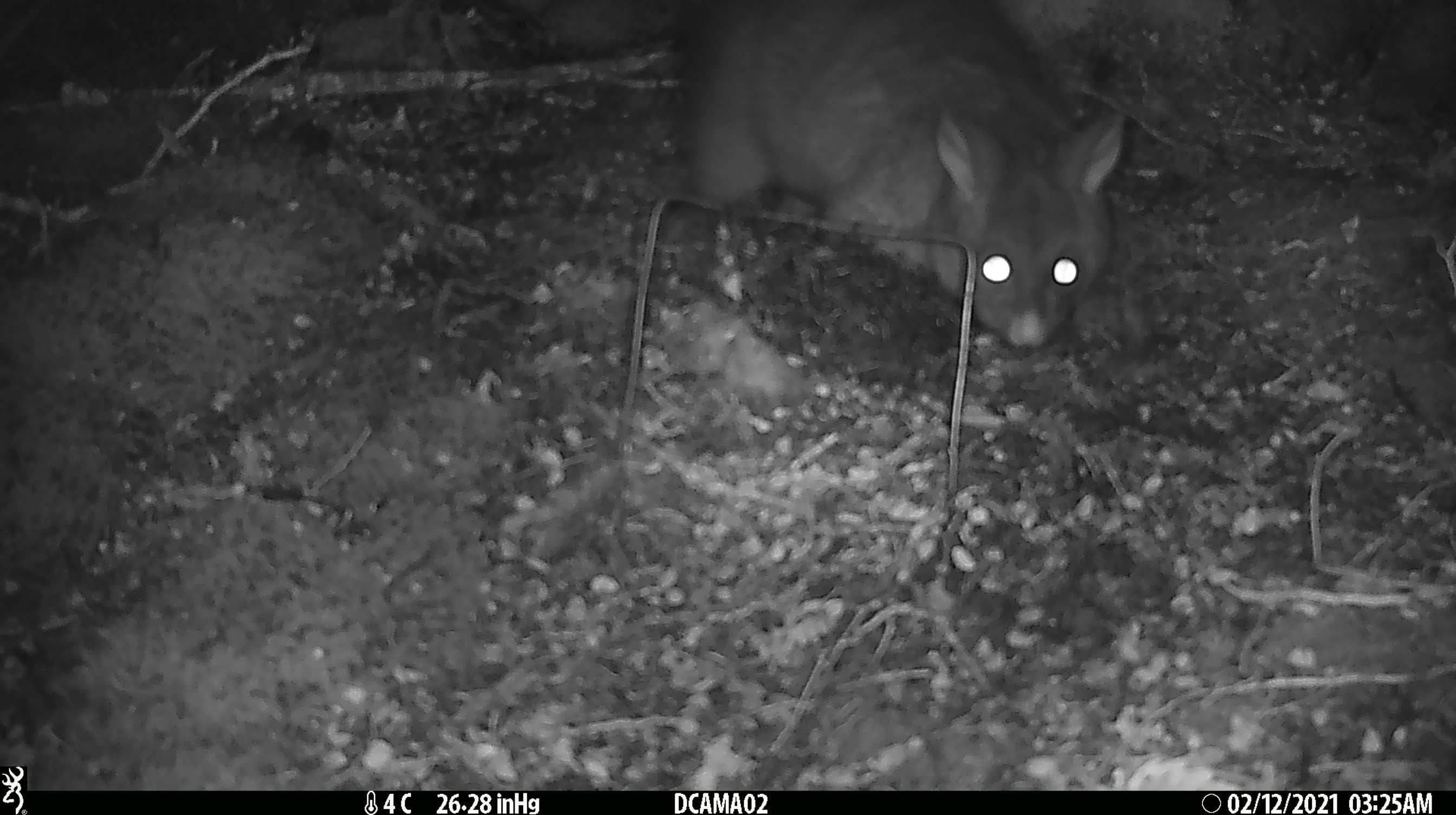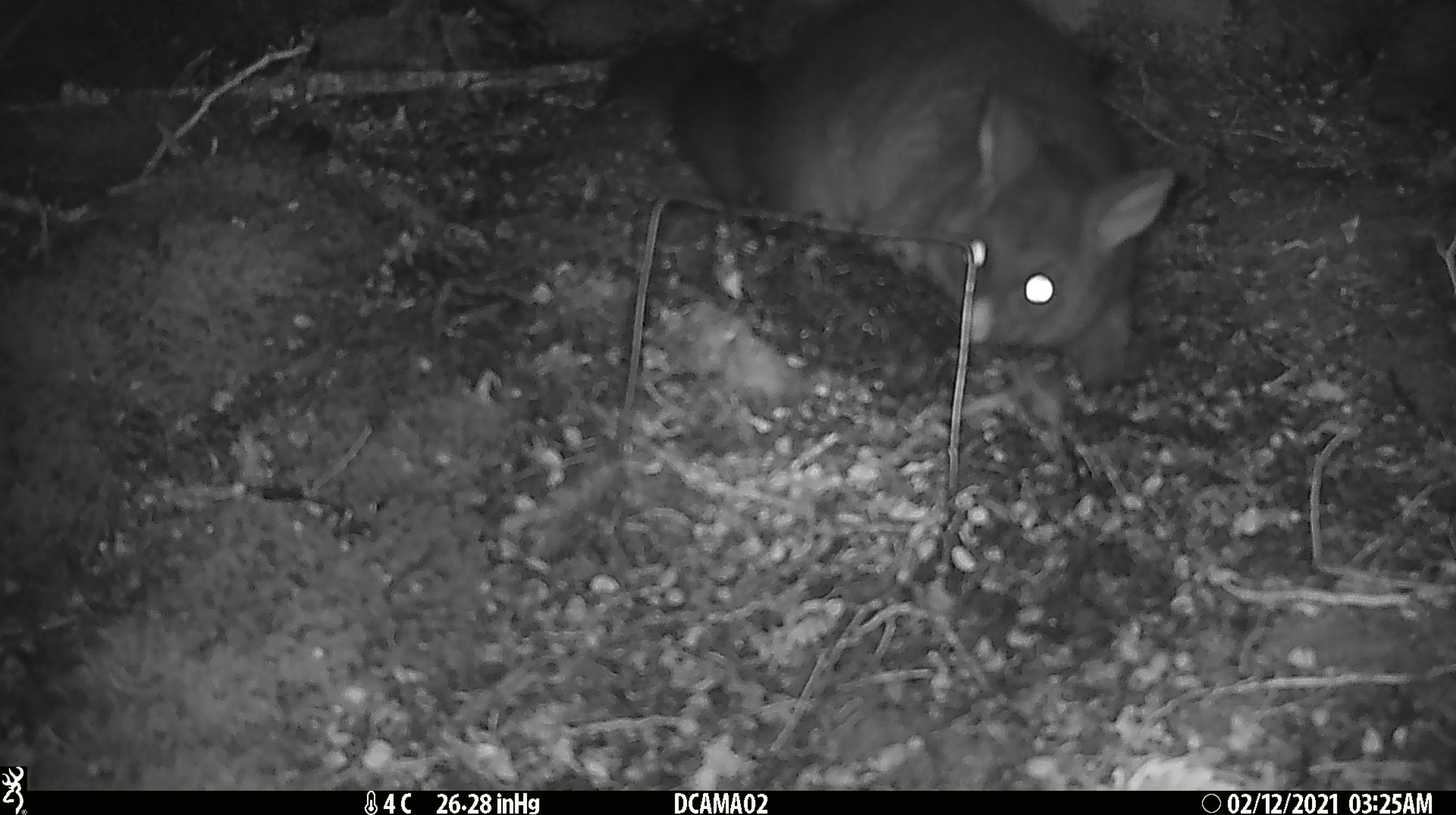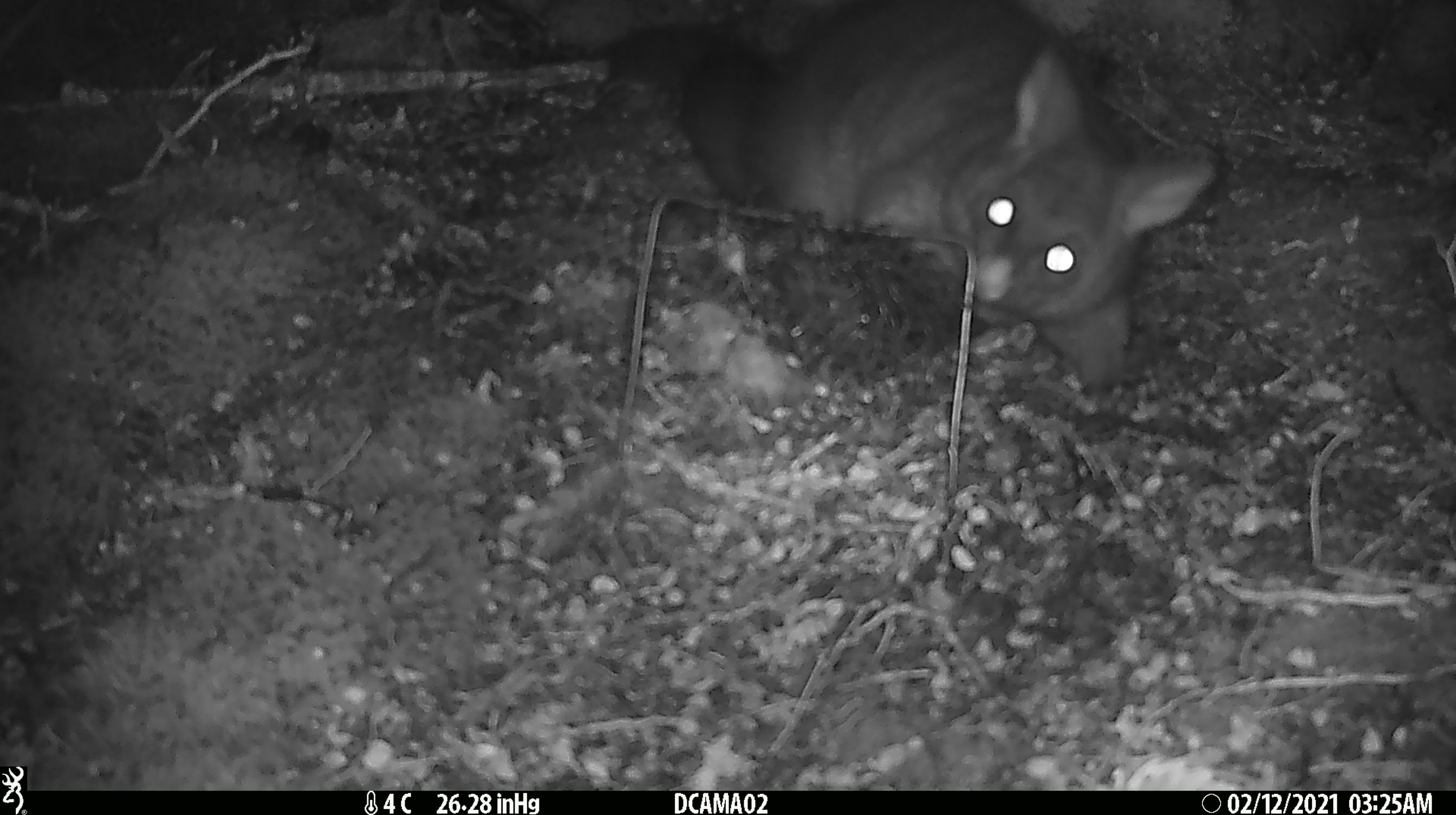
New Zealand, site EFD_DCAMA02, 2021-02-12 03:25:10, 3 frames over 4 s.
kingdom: Animalia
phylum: Chordata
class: Mammalia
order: Diprotodontia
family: Phalangeridae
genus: Trichosurus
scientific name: Trichosurus vulpecula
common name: common brushtail possum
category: possum